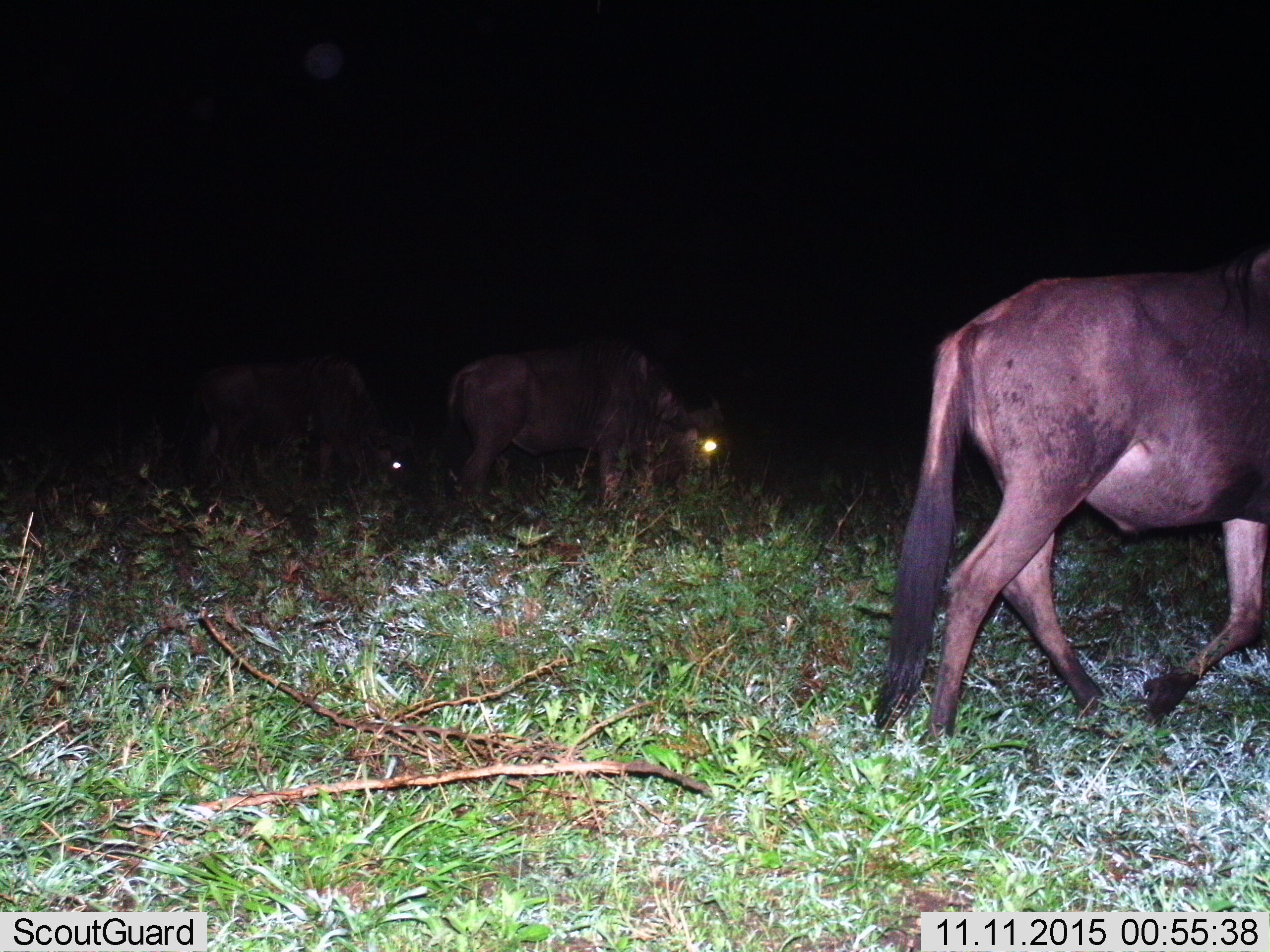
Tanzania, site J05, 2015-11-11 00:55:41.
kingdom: Animalia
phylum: Chordata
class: Mammalia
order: Artiodactyla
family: Bovidae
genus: Connochaetes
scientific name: Connochaetes taurinus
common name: blue wildebeest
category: wildebeest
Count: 3.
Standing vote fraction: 0%.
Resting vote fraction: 0%.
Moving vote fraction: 71%.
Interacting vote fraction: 0%.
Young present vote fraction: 0%.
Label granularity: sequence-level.